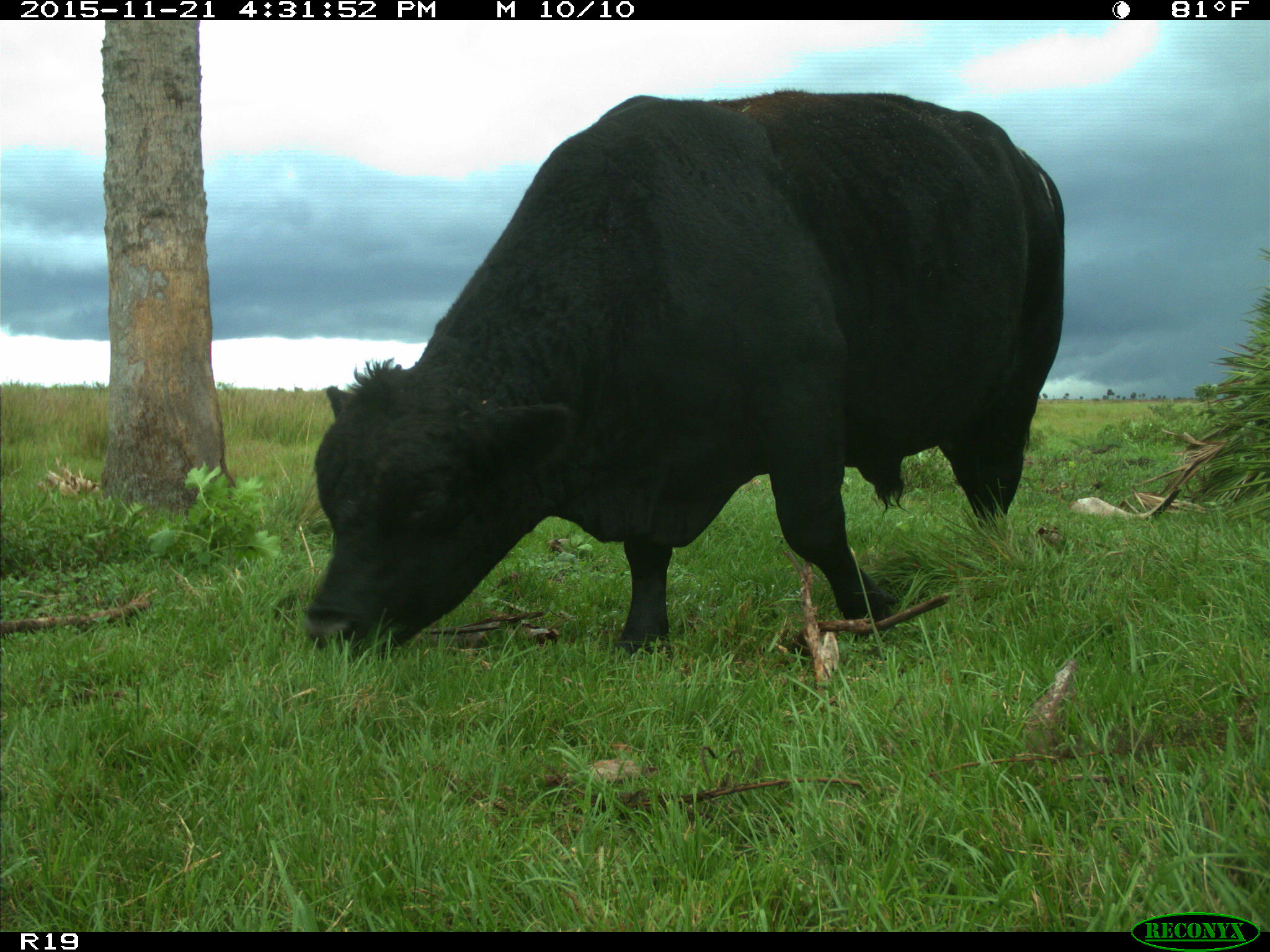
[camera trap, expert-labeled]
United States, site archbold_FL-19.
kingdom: Animalia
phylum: Chordata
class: Mammalia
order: Artiodactyla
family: Bovidae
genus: Bos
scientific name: Bos taurus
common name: domestic cow